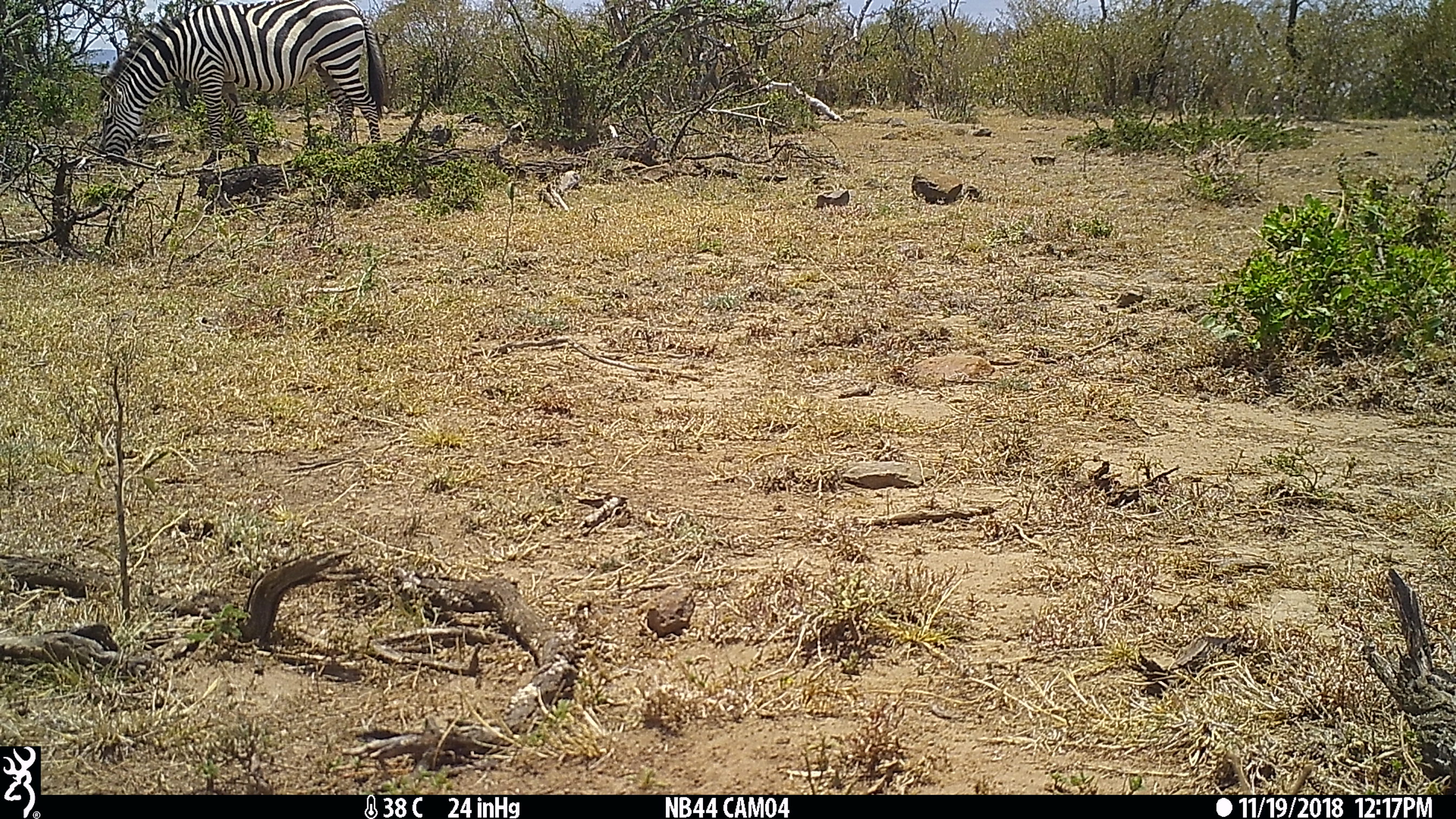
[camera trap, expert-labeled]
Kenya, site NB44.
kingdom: Animalia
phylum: Chordata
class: Mammalia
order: Perissodactyla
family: Equidae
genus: Equus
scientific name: Equus quagga burchellii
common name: burchell's zebra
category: zebra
Zebra (burchell's zebra) (Equus quagga burchellii).